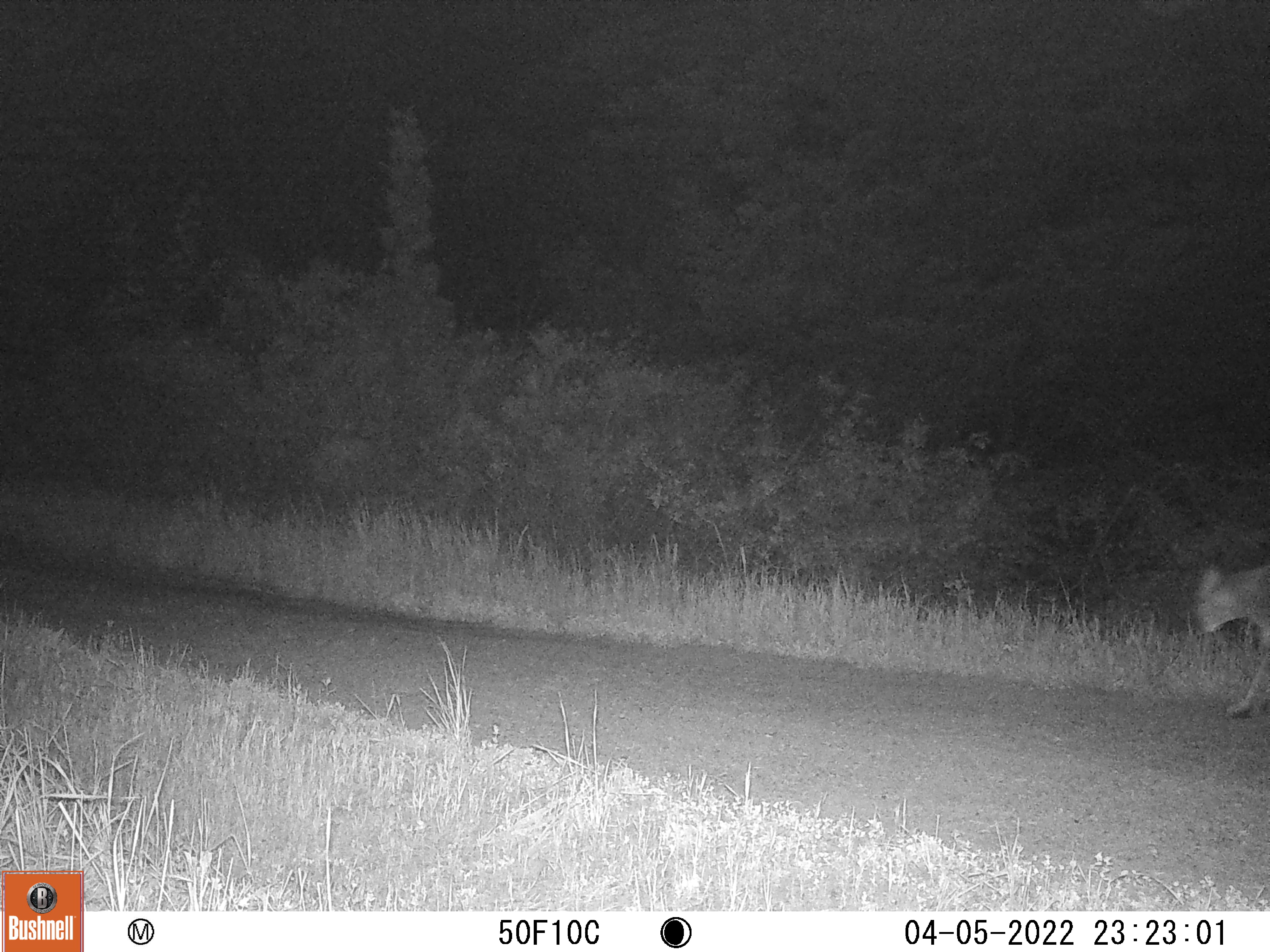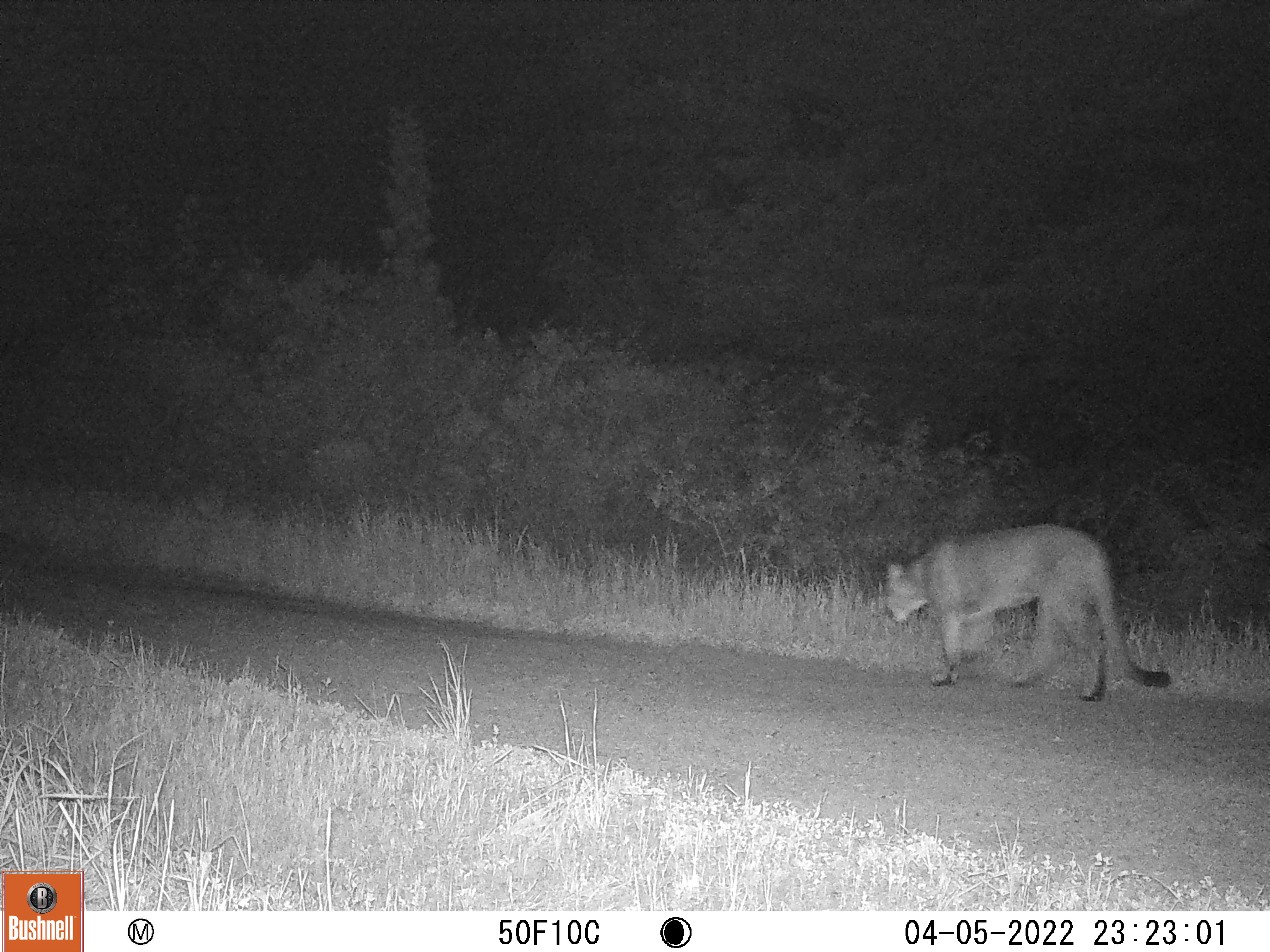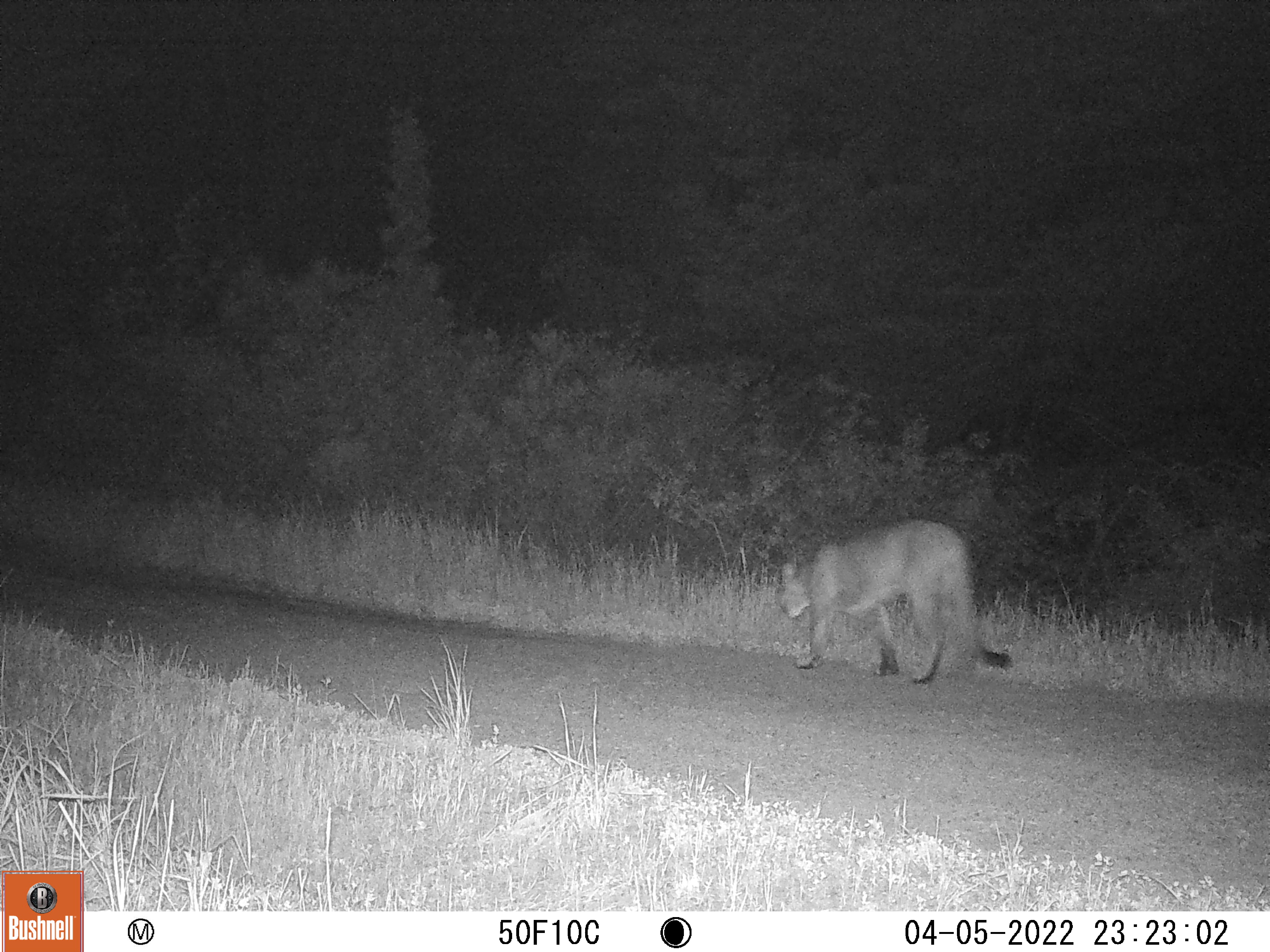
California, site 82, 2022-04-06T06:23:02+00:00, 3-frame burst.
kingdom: Animalia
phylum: Chordata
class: Mammalia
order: Carnivora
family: Felidae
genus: Puma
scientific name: Puma concolor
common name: puma